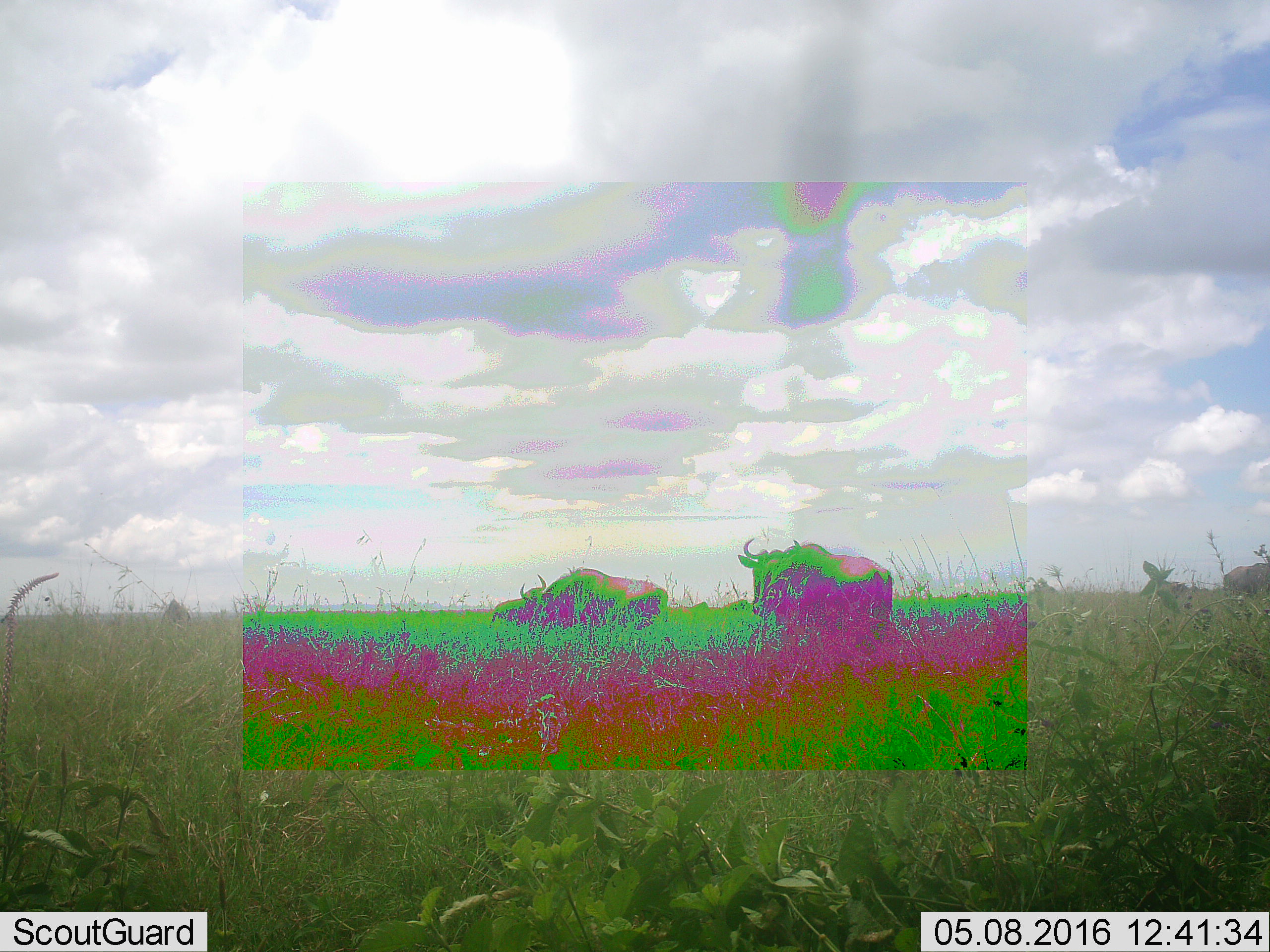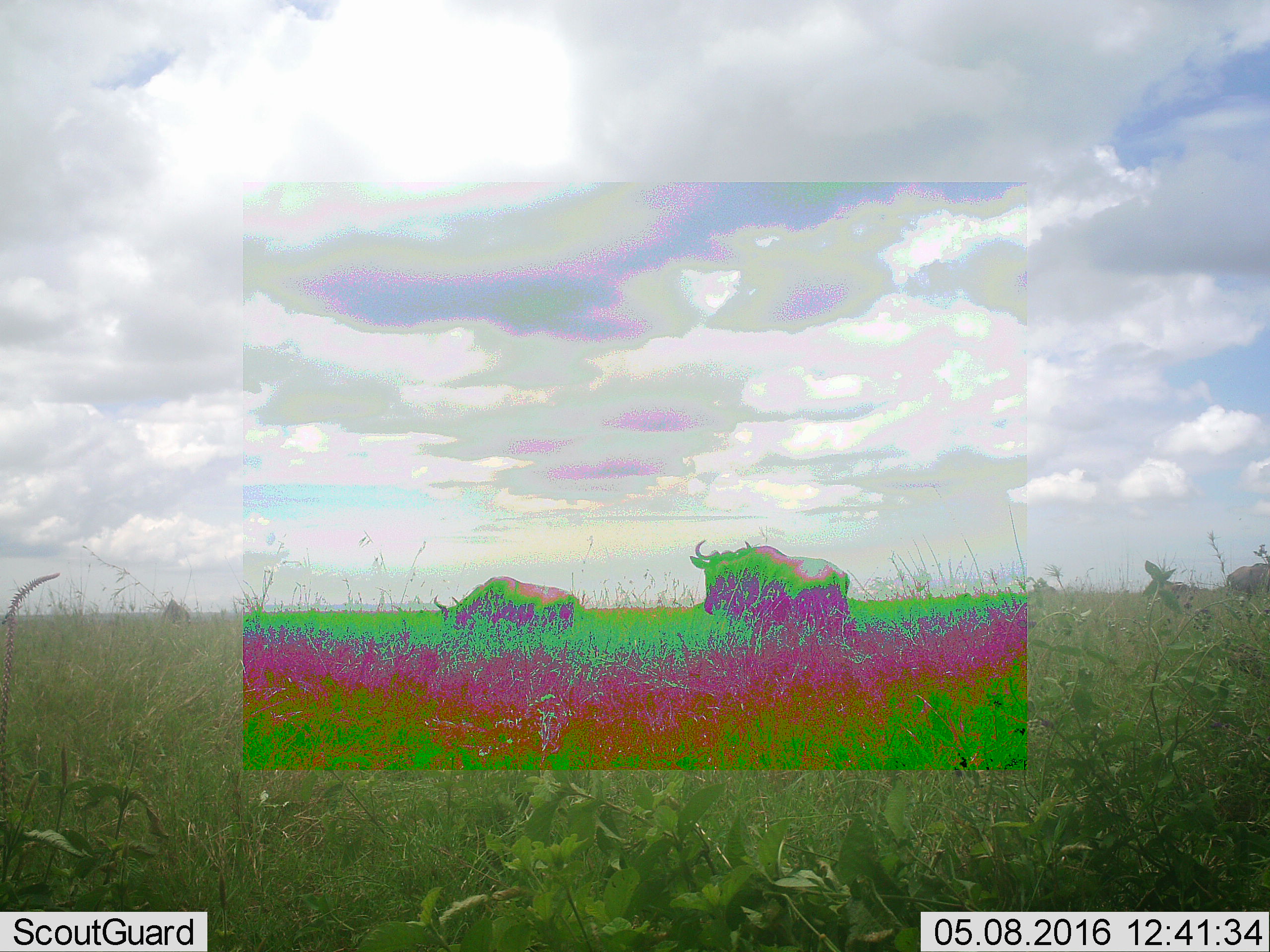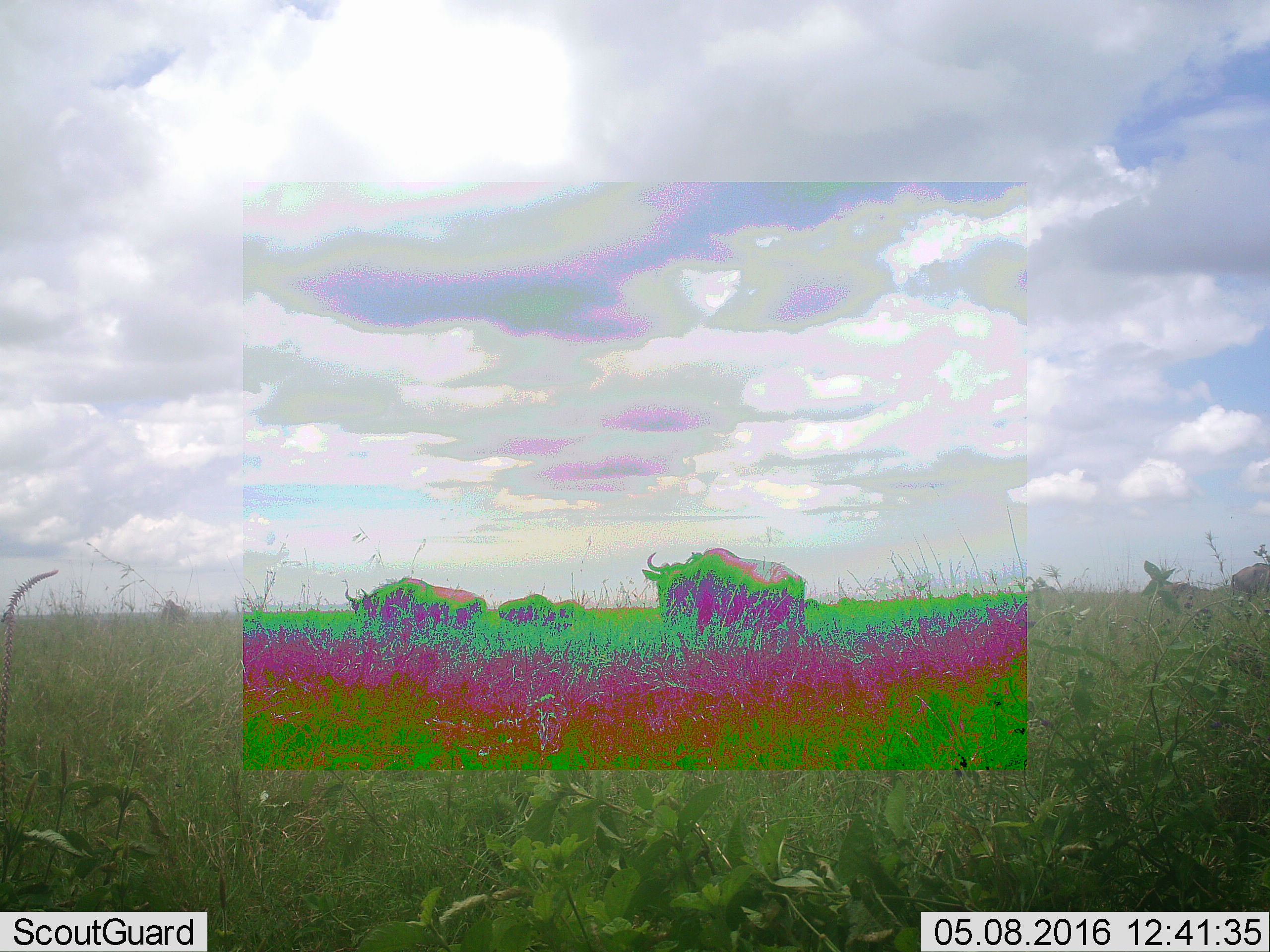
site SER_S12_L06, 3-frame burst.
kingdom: Animalia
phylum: Chordata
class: Mammalia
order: Artiodactyla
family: Bovidae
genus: Connochaetes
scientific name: Connochaetes taurinus taurinus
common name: blue wildebeest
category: wildebeestblue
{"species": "wildebeestblue (blue wildebeest) (Connochaetes taurinus taurinus)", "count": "10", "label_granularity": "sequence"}